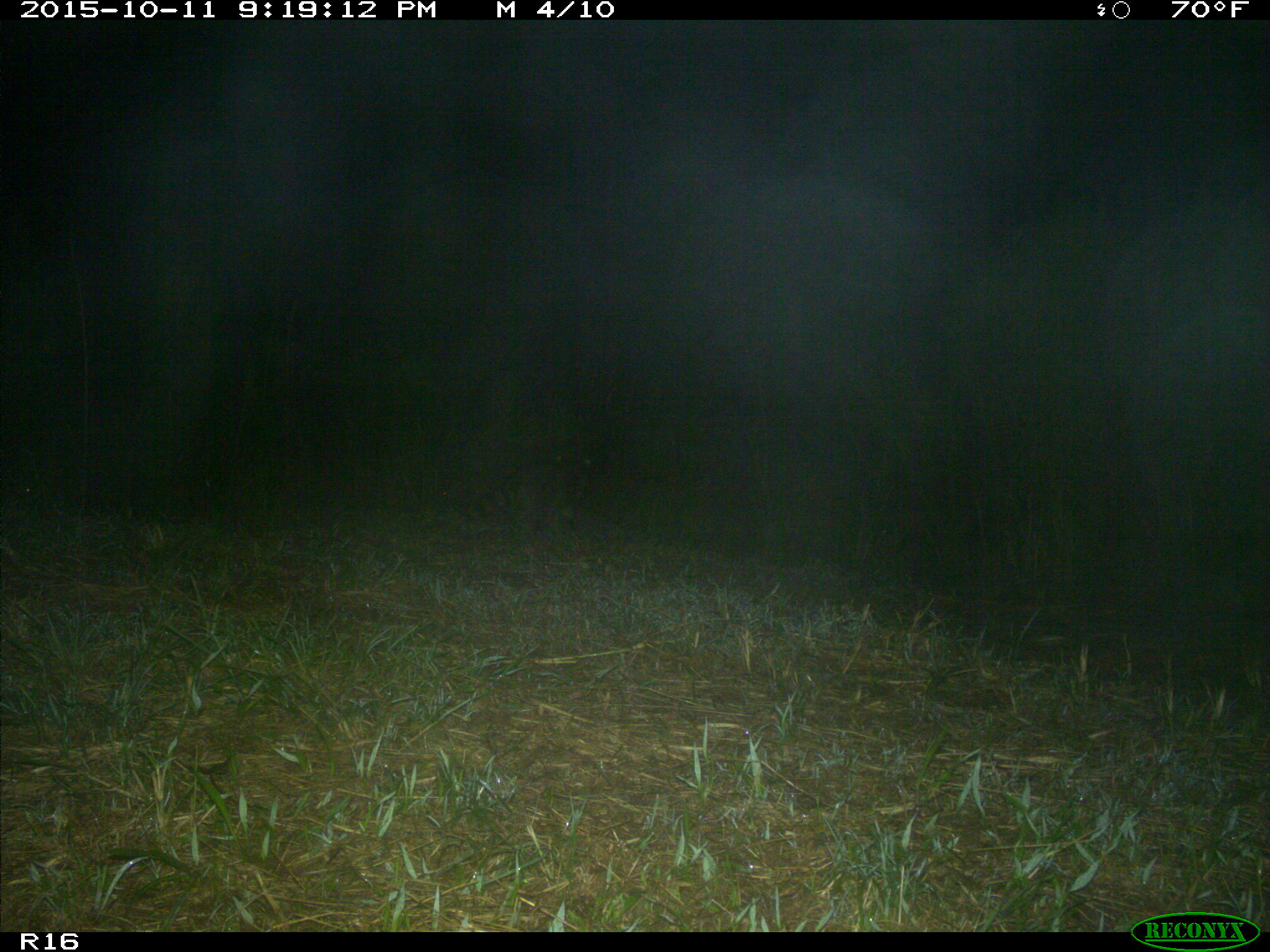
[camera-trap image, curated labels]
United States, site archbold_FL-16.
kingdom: Animalia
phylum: Chordata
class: Mammalia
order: Carnivora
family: Procyonidae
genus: Procyon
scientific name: Procyon lotor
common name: common raccoon